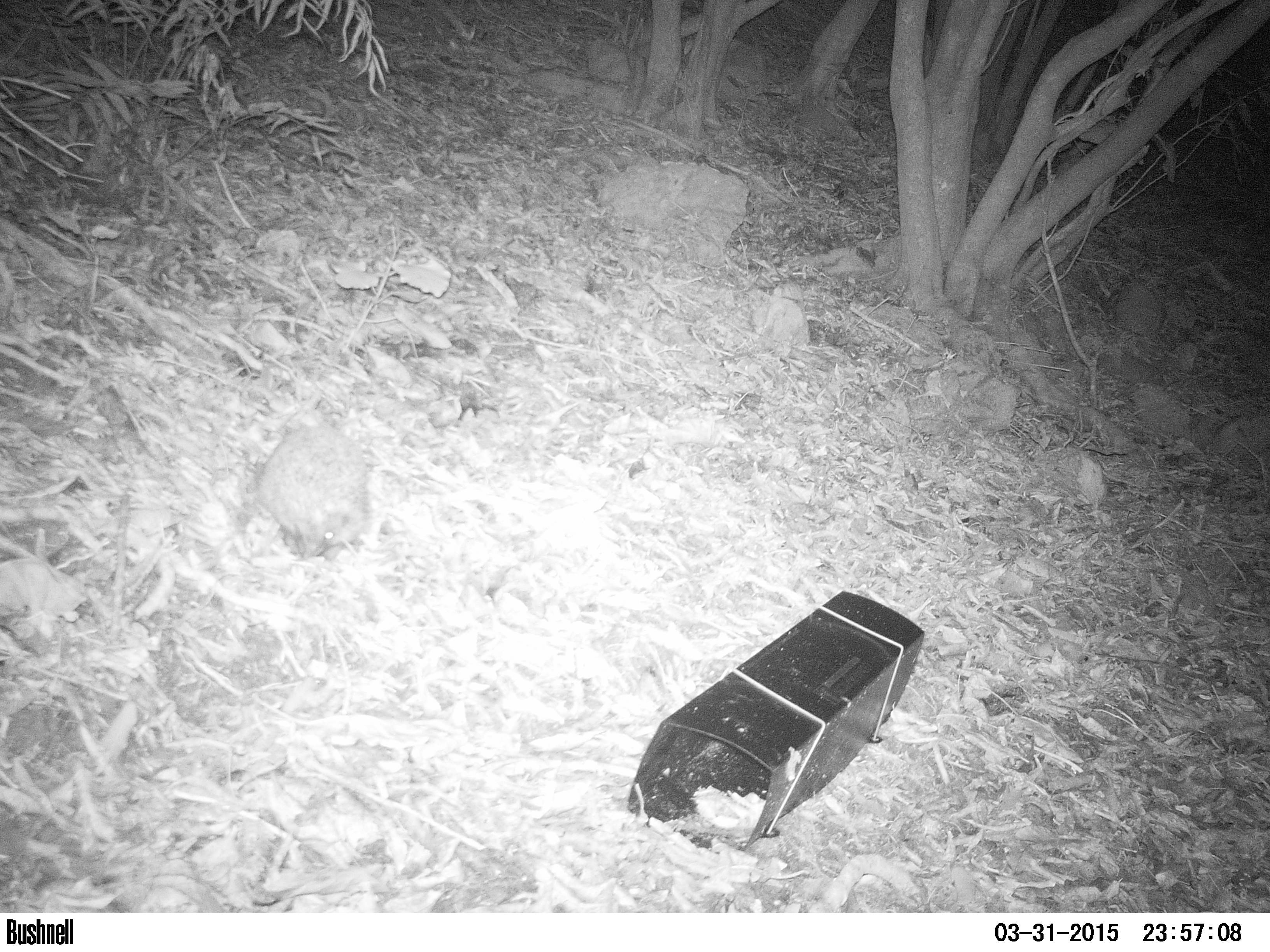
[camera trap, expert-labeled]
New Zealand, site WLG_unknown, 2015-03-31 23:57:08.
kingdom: Animalia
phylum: Chordata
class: Mammalia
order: Eulipotyphla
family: Erinaceidae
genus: Erinaceus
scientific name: Erinaceus europaeus europaeus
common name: european hedgehog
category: hedgehog